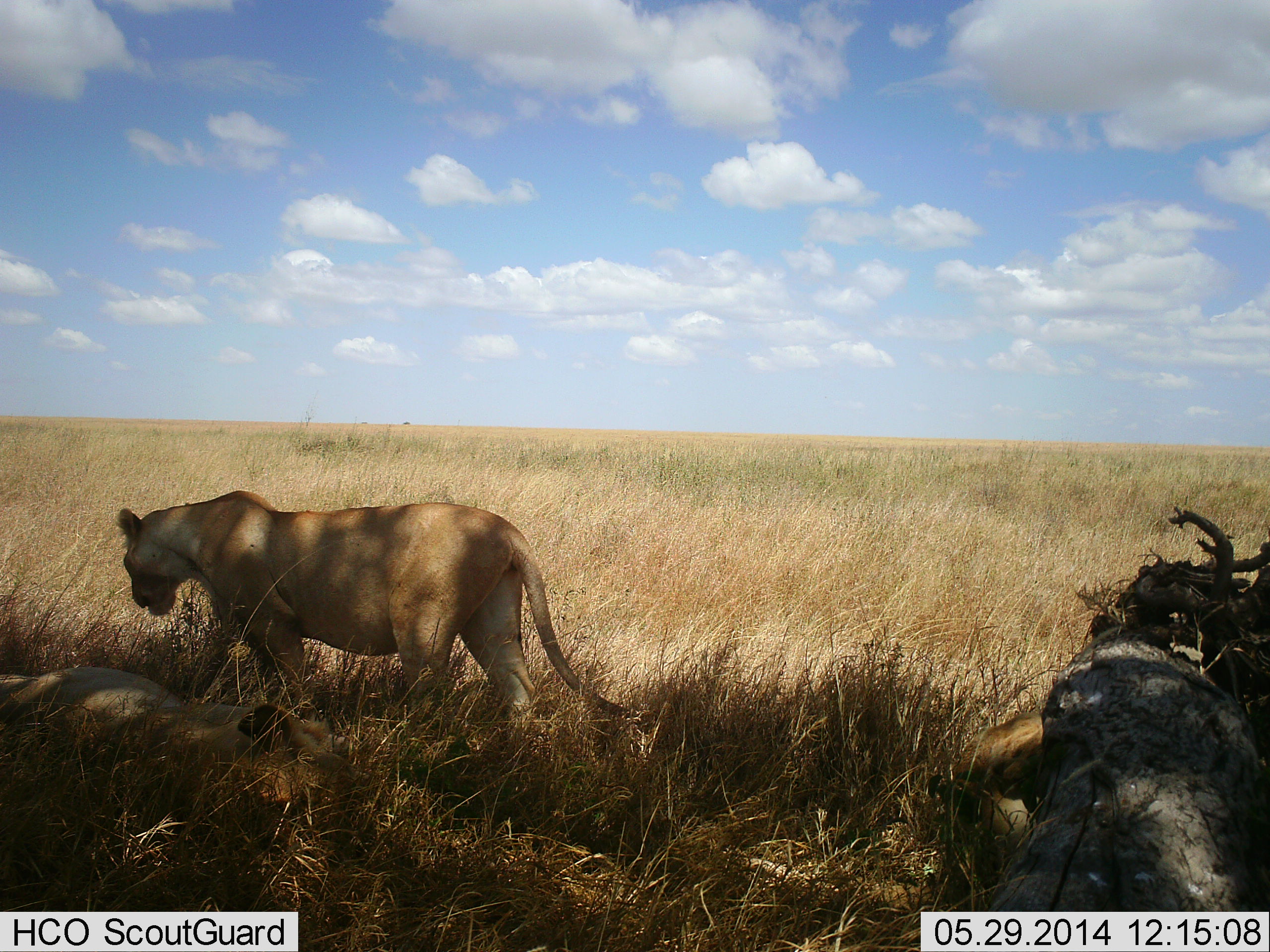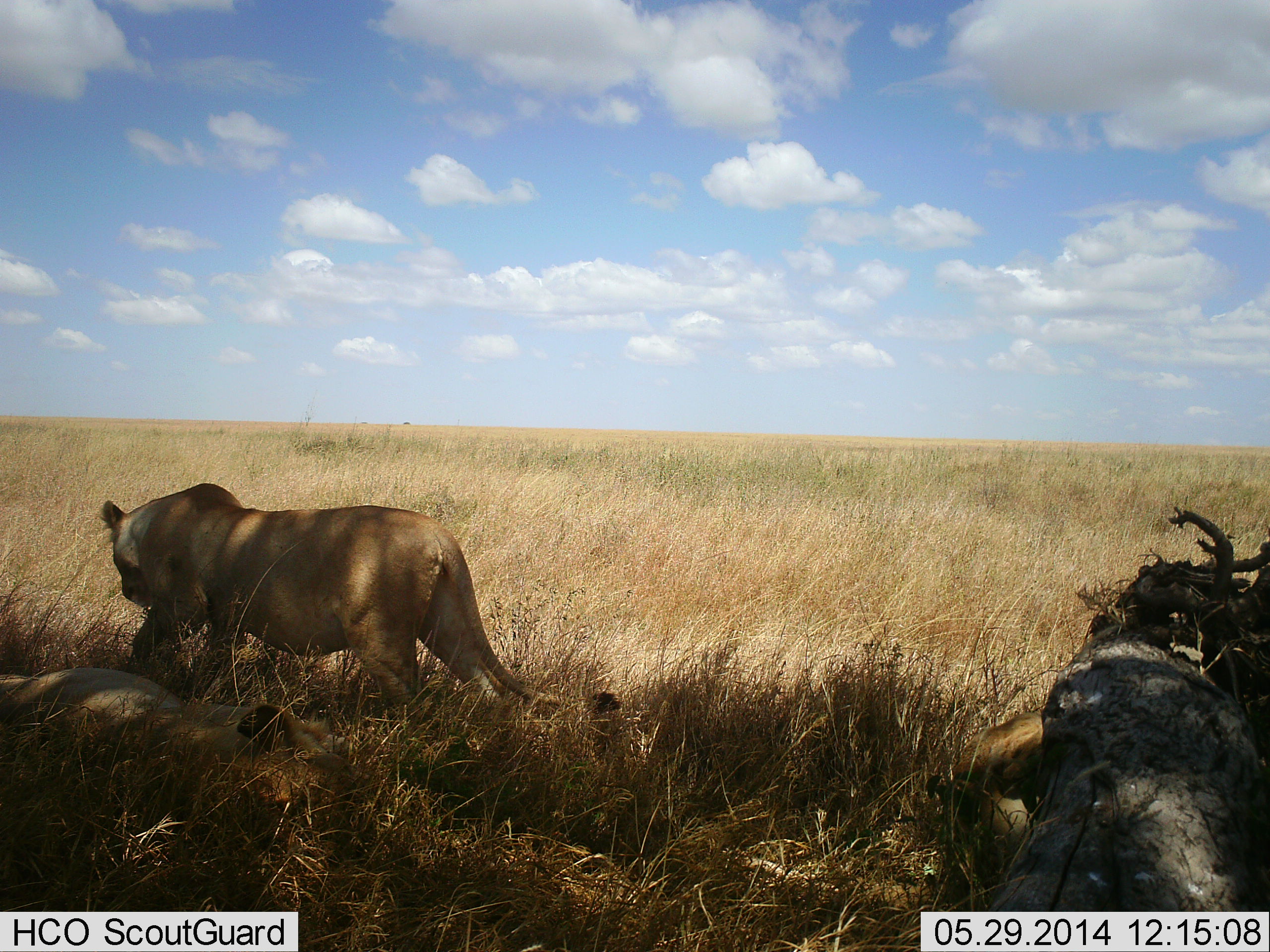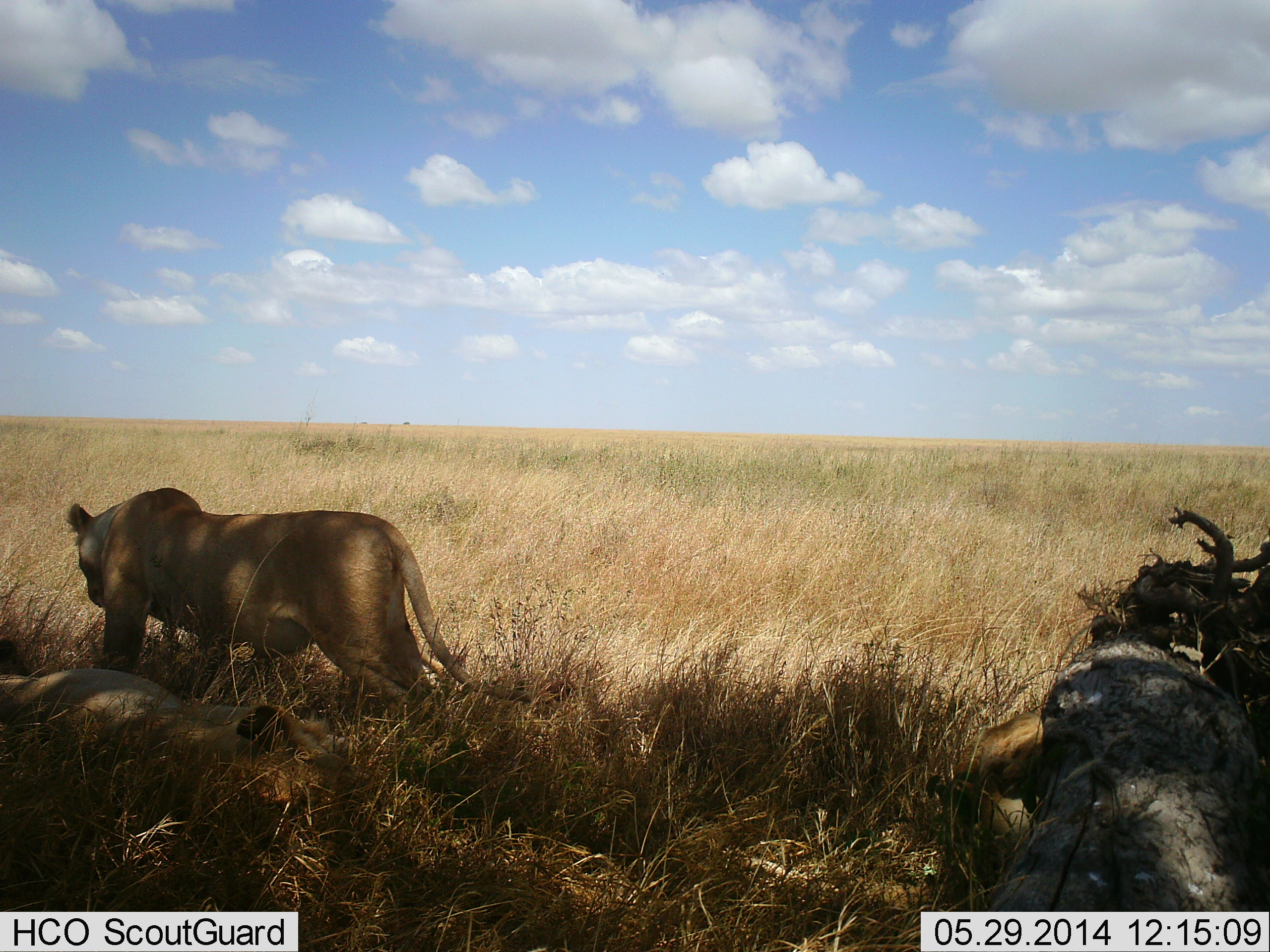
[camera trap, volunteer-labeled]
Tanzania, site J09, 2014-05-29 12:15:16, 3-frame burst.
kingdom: Animalia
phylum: Chordata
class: Mammalia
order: Carnivora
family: Felidae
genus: Panthera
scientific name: Panthera leo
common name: lion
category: lionfemale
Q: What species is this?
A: Lionfemale (lion) (Panthera leo).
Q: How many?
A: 3.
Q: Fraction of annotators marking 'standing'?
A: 20%.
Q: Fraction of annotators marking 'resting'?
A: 90%.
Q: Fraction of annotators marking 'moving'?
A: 70%.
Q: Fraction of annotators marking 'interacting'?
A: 0%.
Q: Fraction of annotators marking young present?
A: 0%.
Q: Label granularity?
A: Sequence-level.